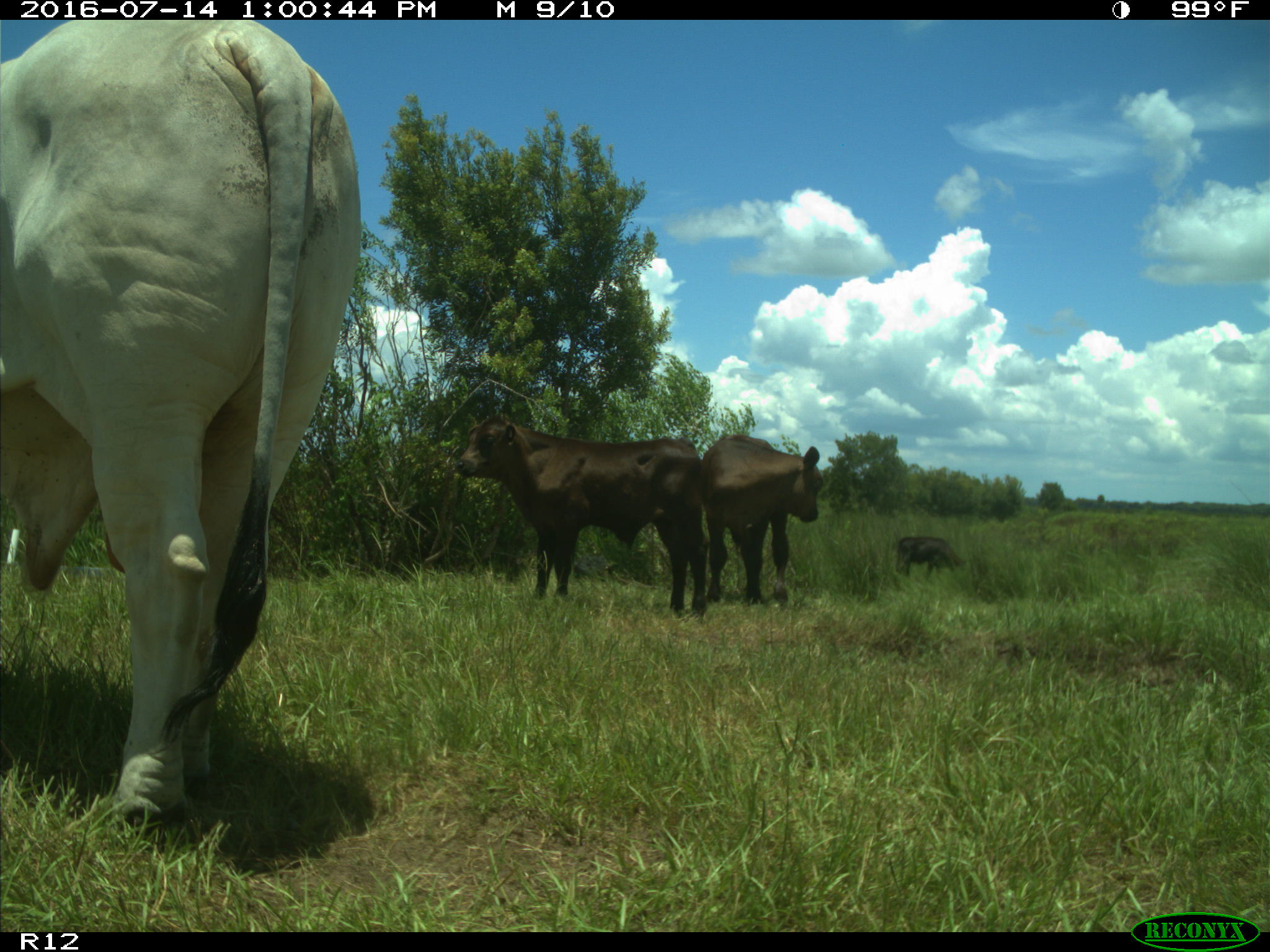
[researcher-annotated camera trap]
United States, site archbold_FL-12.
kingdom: Animalia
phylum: Chordata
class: Mammalia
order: Artiodactyla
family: Bovidae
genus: Bos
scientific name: Bos taurus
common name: domestic cow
Bos taurus (domestic cow).